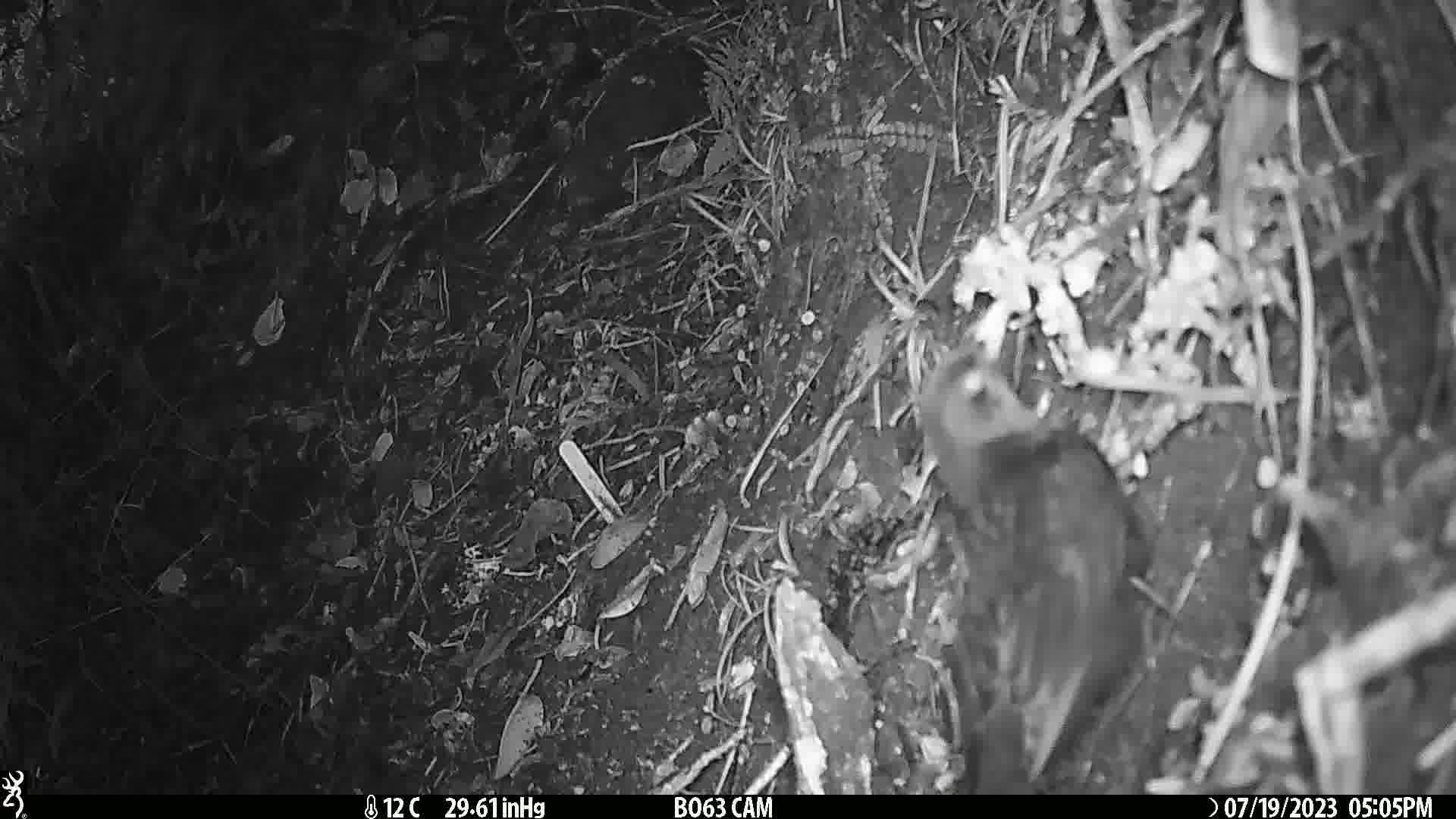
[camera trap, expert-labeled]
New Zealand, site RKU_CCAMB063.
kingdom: Animalia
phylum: Chordata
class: Aves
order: Passeriformes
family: Turdidae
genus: Turdus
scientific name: Turdus merula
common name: eurasian blackbird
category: blackbird